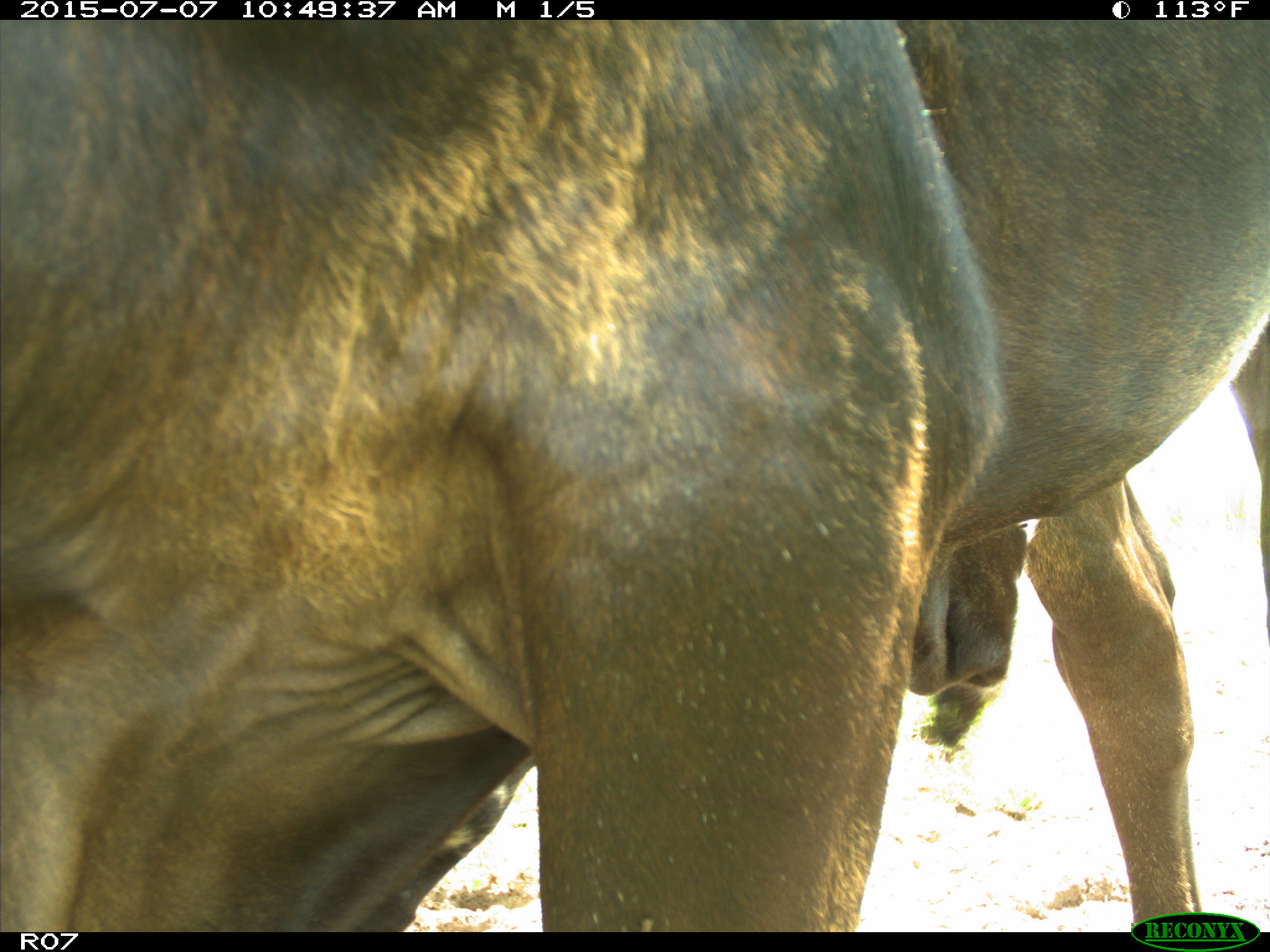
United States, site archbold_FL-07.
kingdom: Animalia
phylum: Chordata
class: Mammalia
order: Artiodactyla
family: Bovidae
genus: Bos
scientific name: Bos taurus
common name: domestic cow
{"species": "Bos taurus (domestic cow)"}